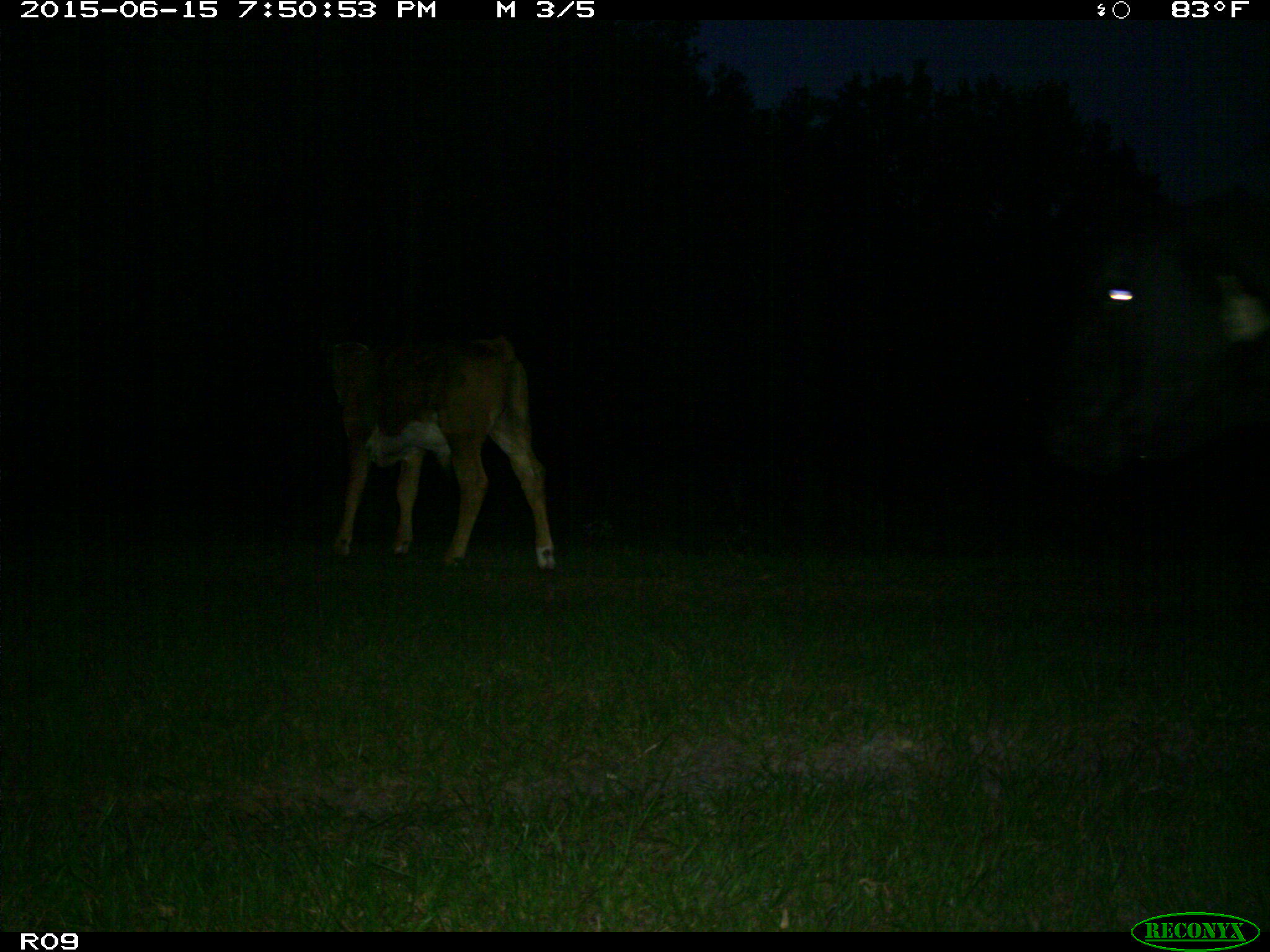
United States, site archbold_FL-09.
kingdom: Animalia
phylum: Chordata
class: Mammalia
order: Artiodactyla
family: Bovidae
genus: Bos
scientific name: Bos taurus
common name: domestic cow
Bos taurus (domestic cow).